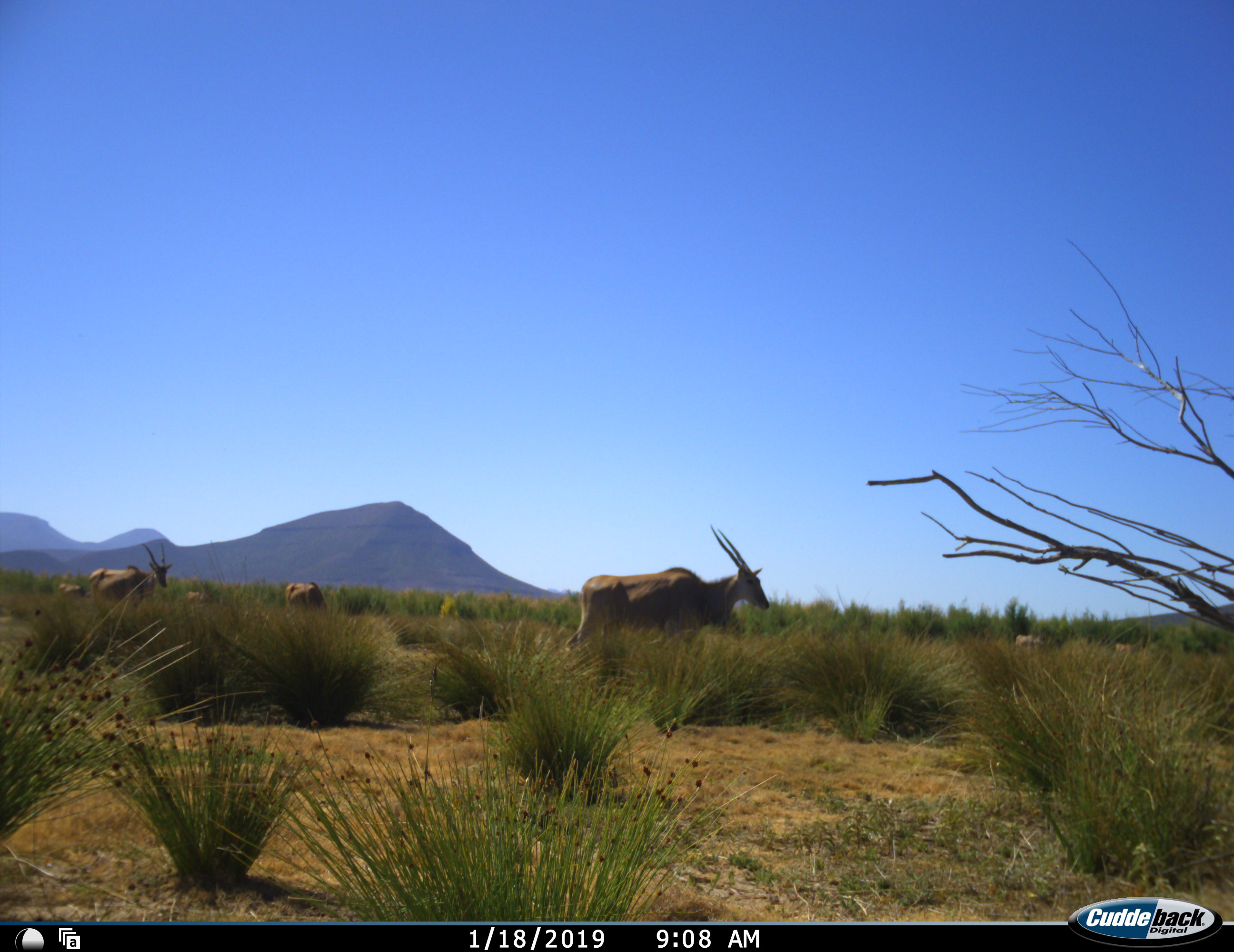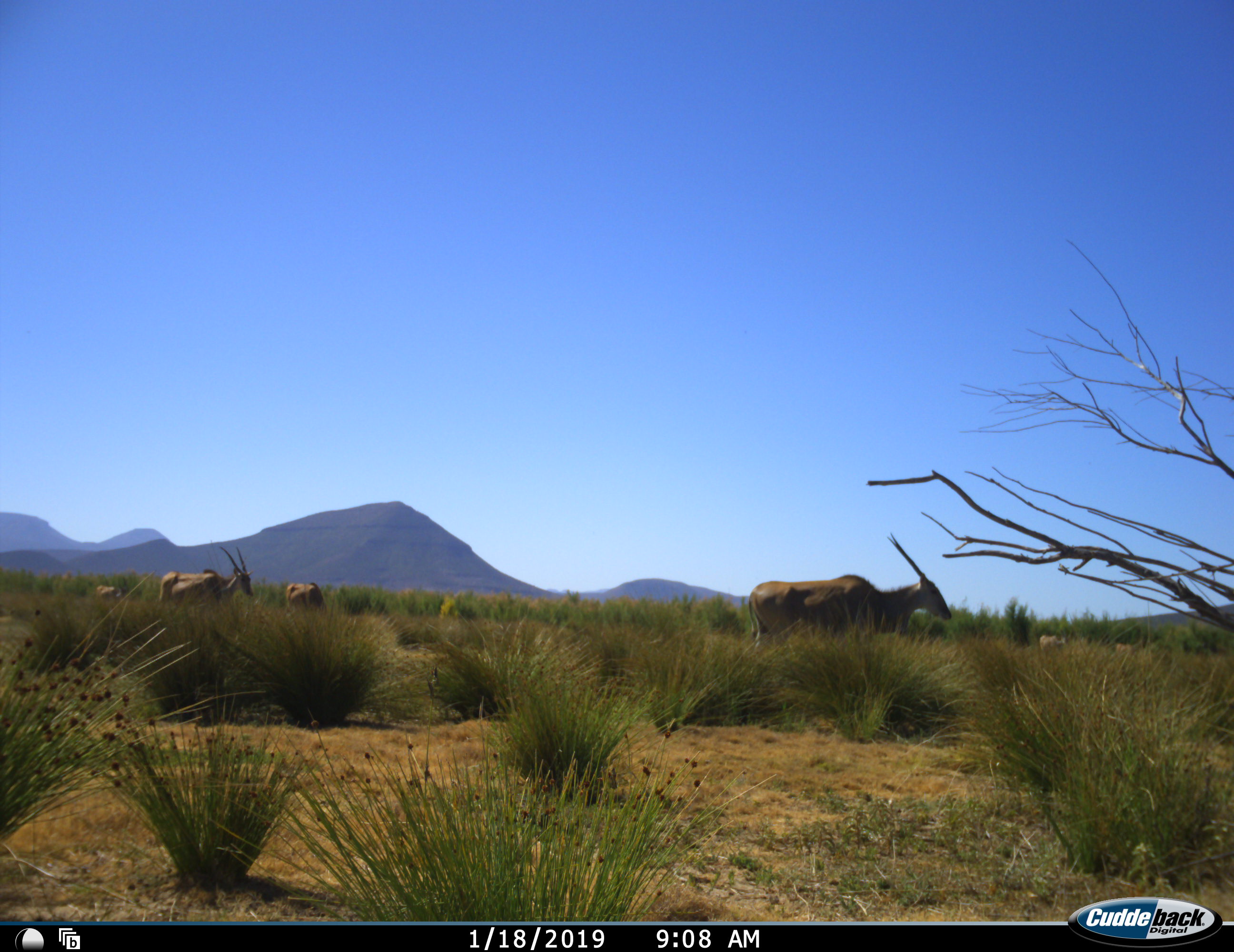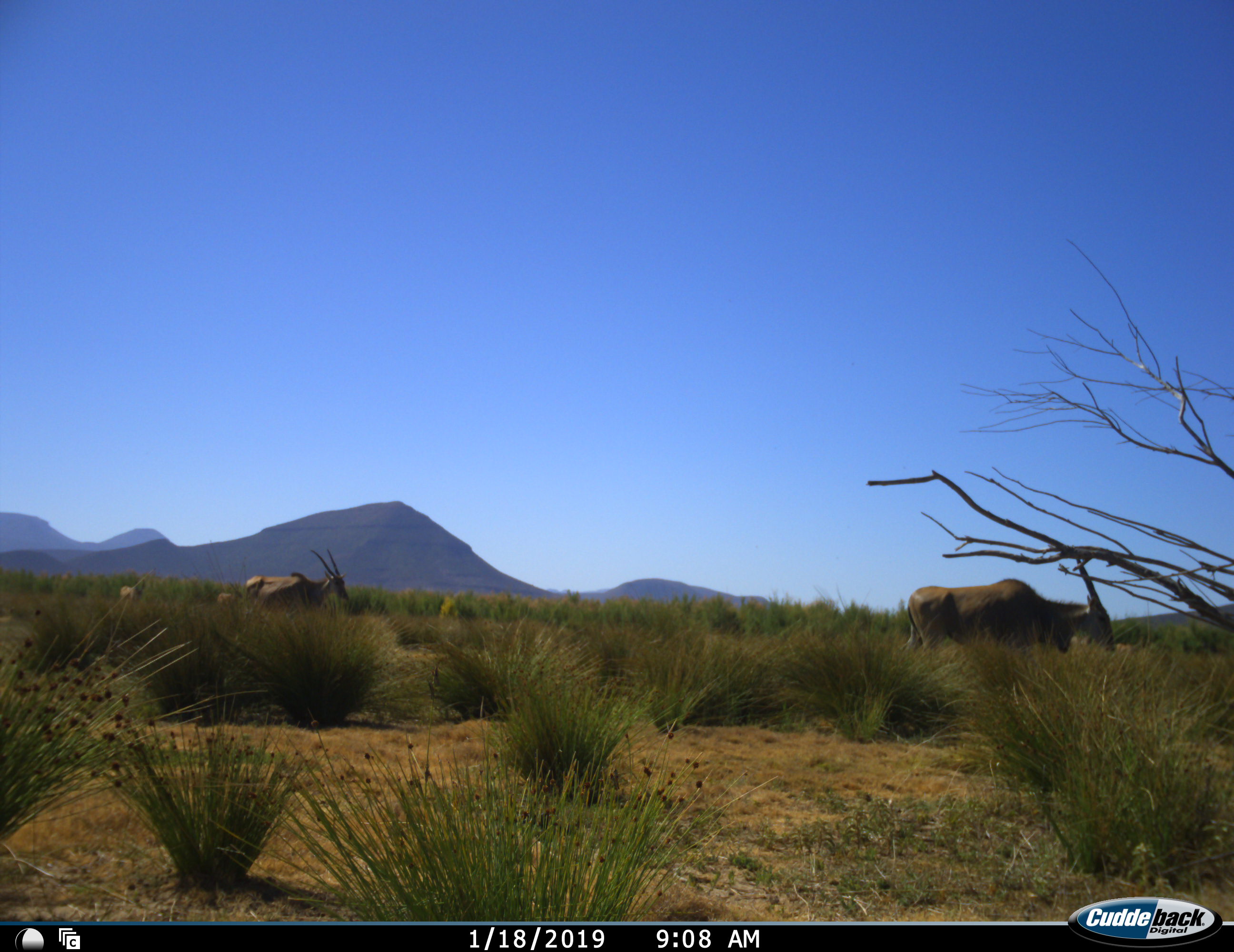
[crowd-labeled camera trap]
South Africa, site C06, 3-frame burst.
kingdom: Animalia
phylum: Chordata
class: Mammalia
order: Artiodactyla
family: Bovidae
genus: Tragelaphus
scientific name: Tragelaphus oryx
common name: eland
Eland (Tragelaphus oryx), count 7. Behavior (volunteer vote fractions): standing 38%, resting 0%, moving 88%, interacting 0%. Young present (vote fraction): 12%. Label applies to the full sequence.